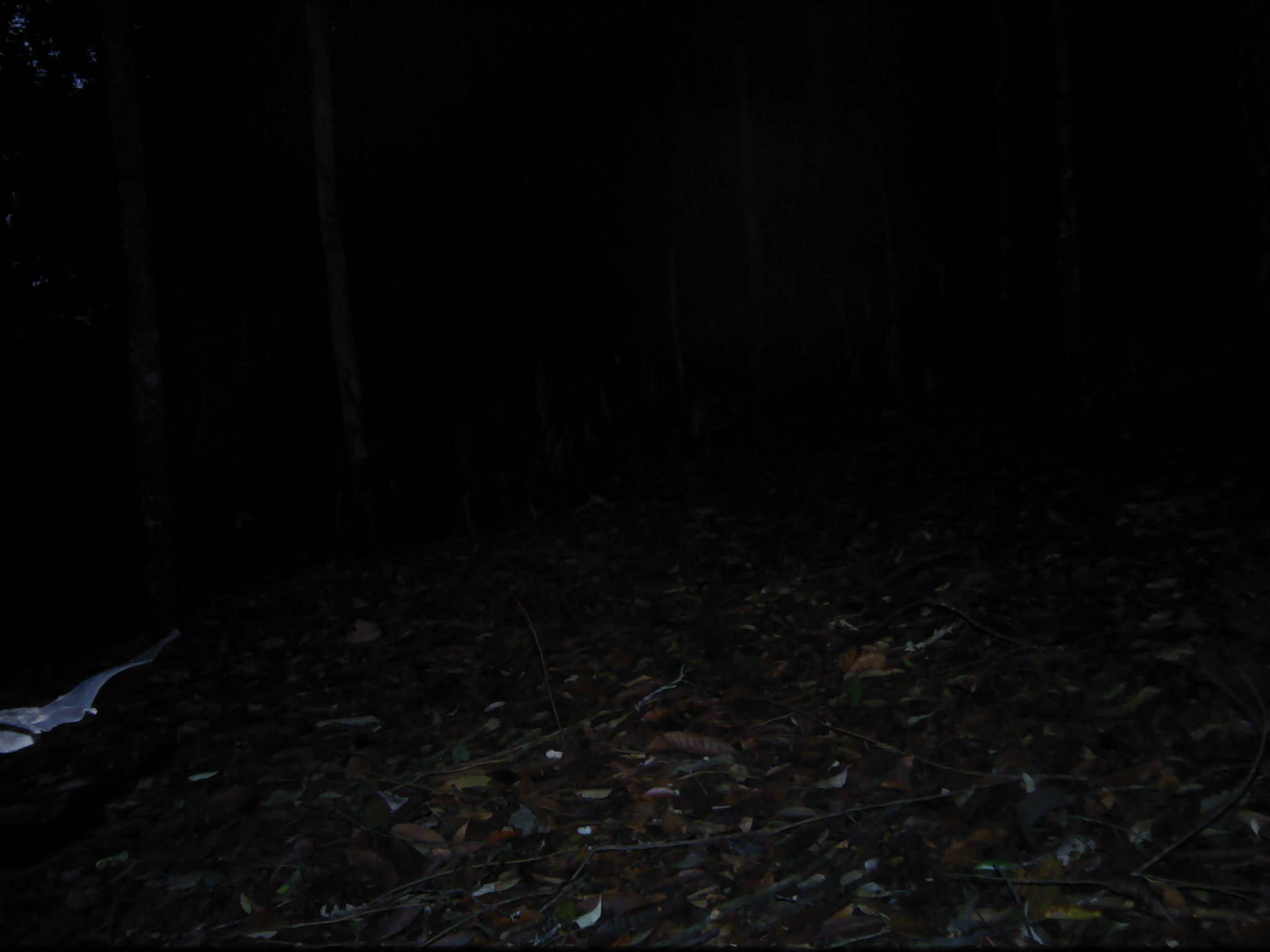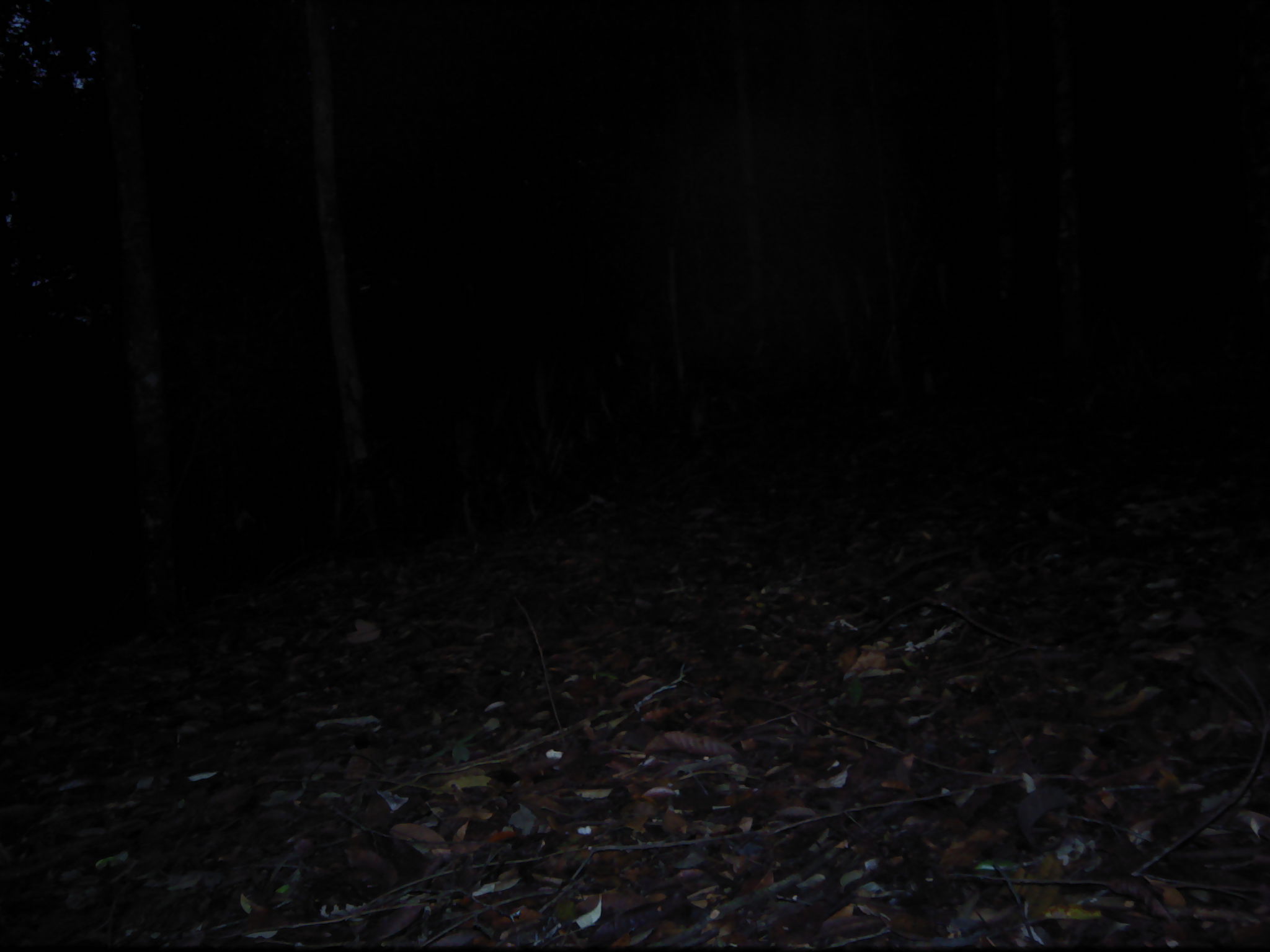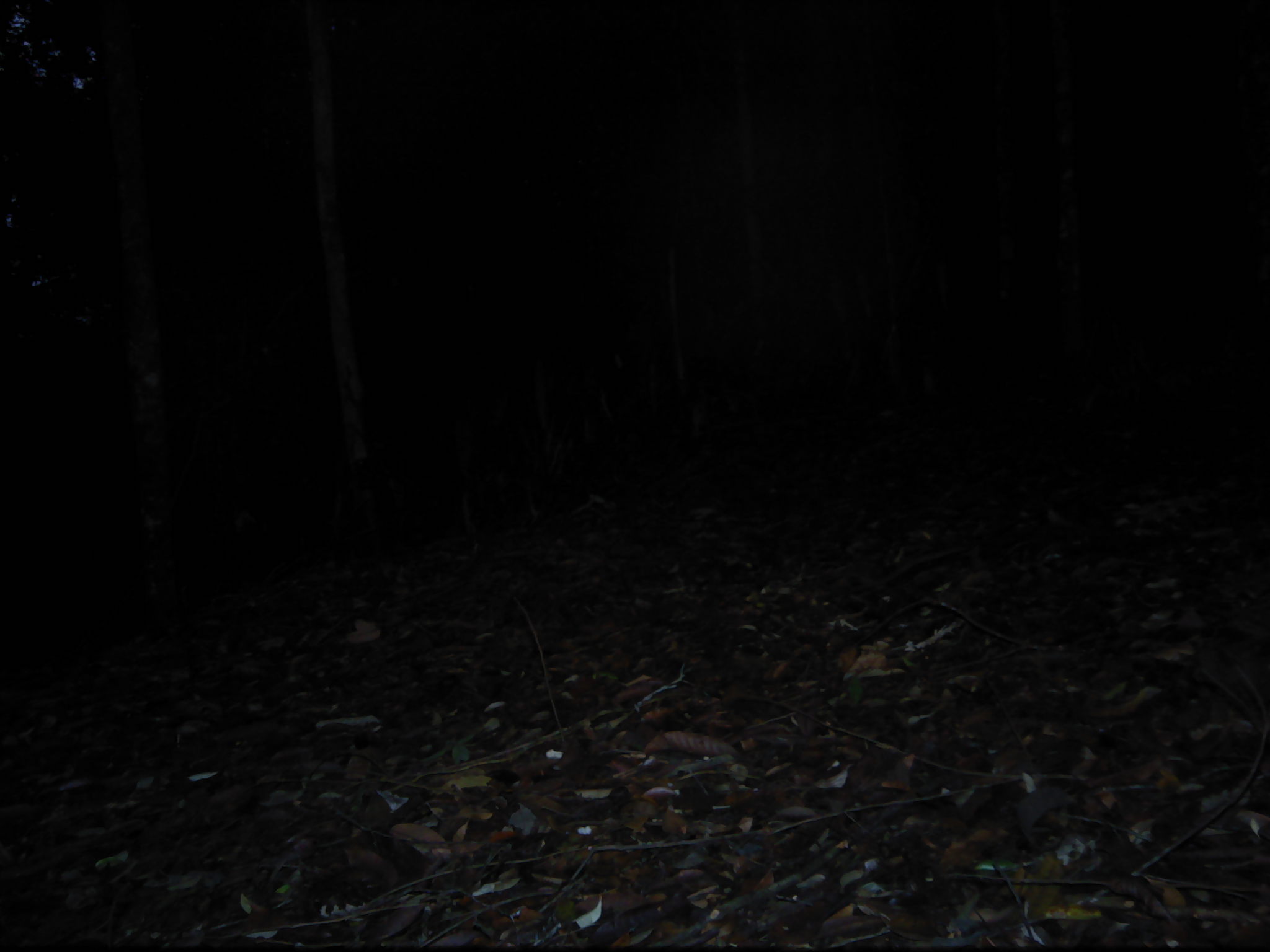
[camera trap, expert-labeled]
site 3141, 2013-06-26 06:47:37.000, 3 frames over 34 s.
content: unidentified animal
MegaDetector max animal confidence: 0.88